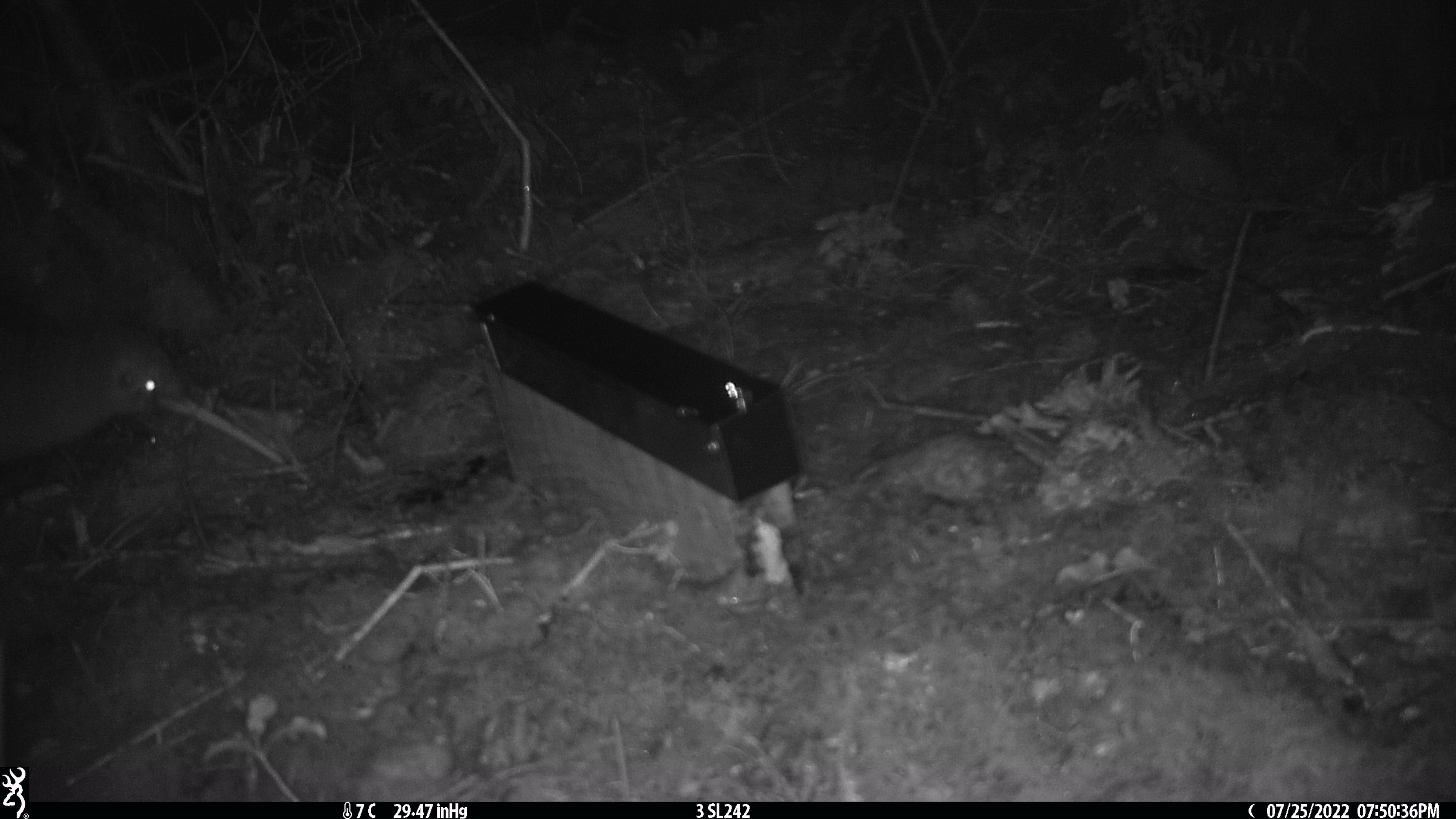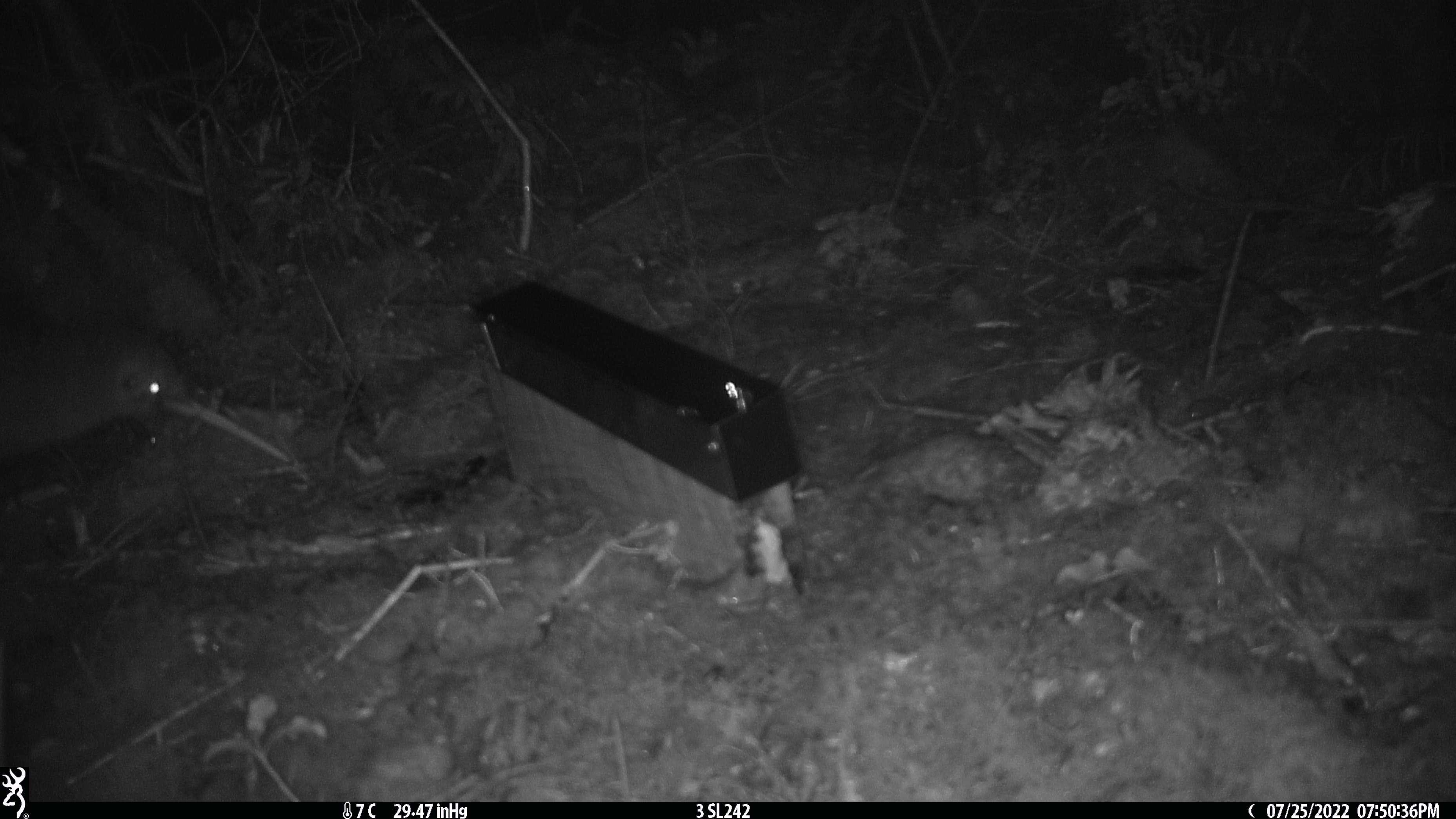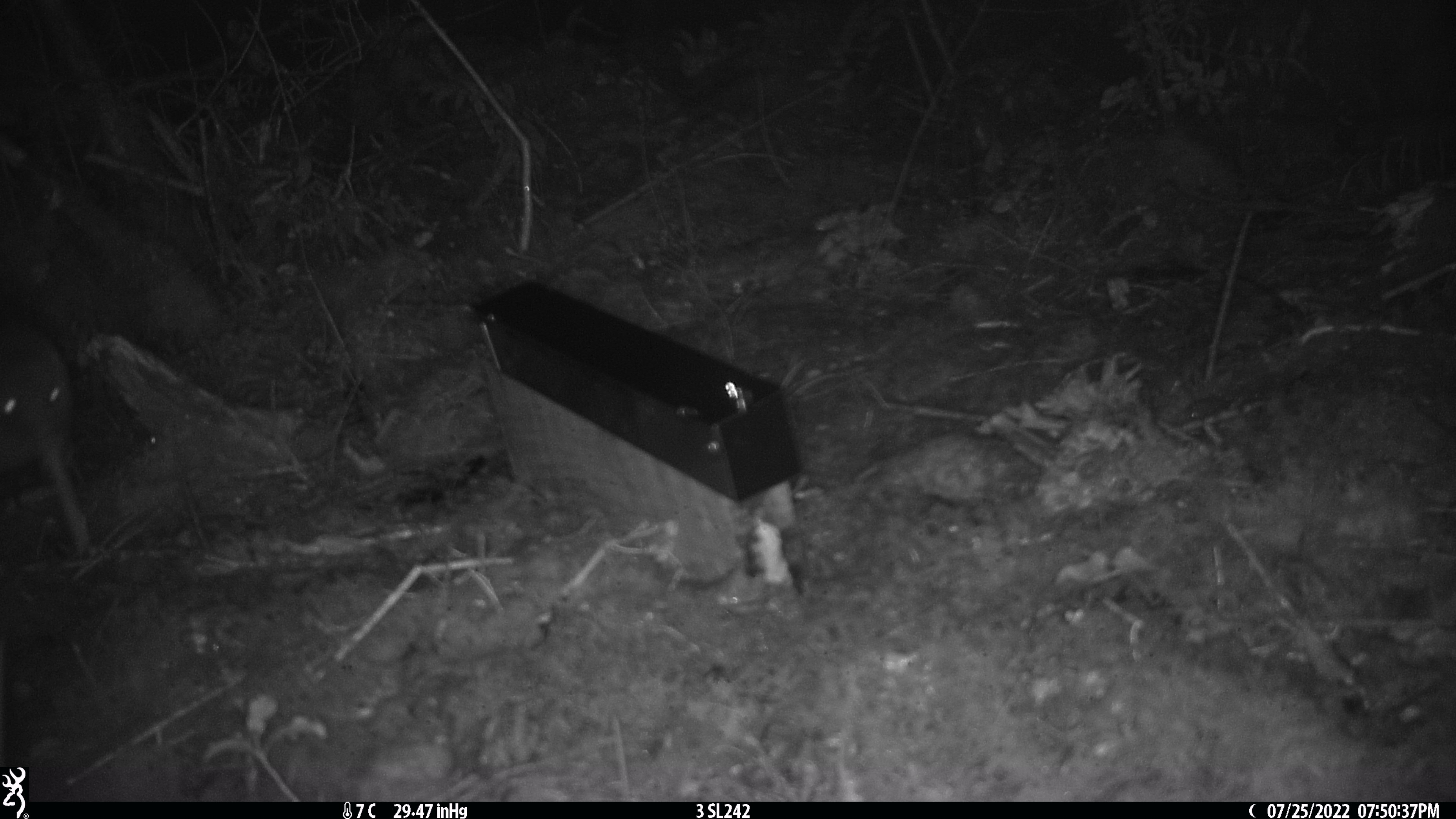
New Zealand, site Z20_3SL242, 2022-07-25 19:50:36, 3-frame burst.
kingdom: Animalia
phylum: Chordata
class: Aves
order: Apterygiformes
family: Apterygidae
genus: Apteryx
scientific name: Apteryx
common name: kiwi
Kiwi (Apteryx).